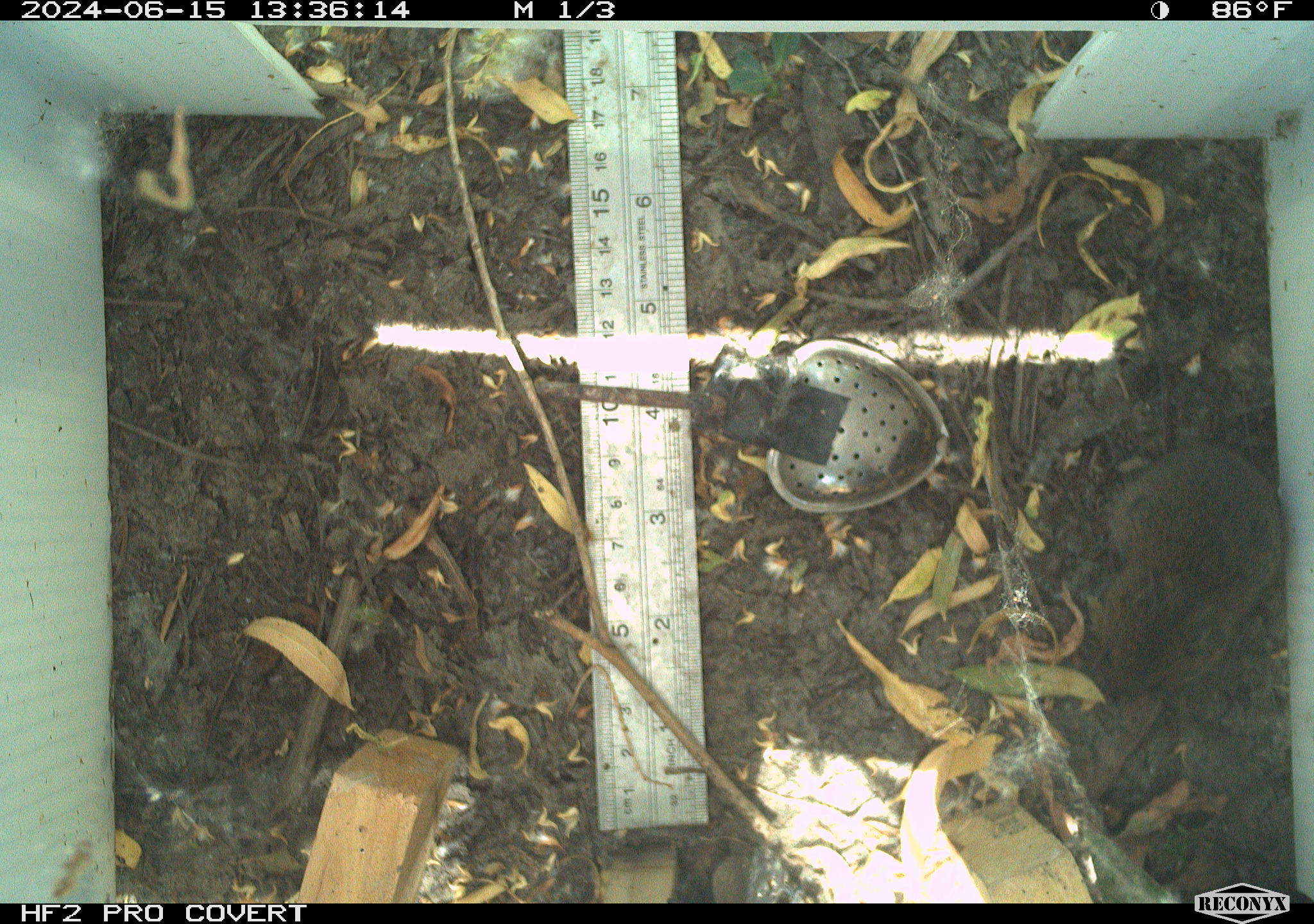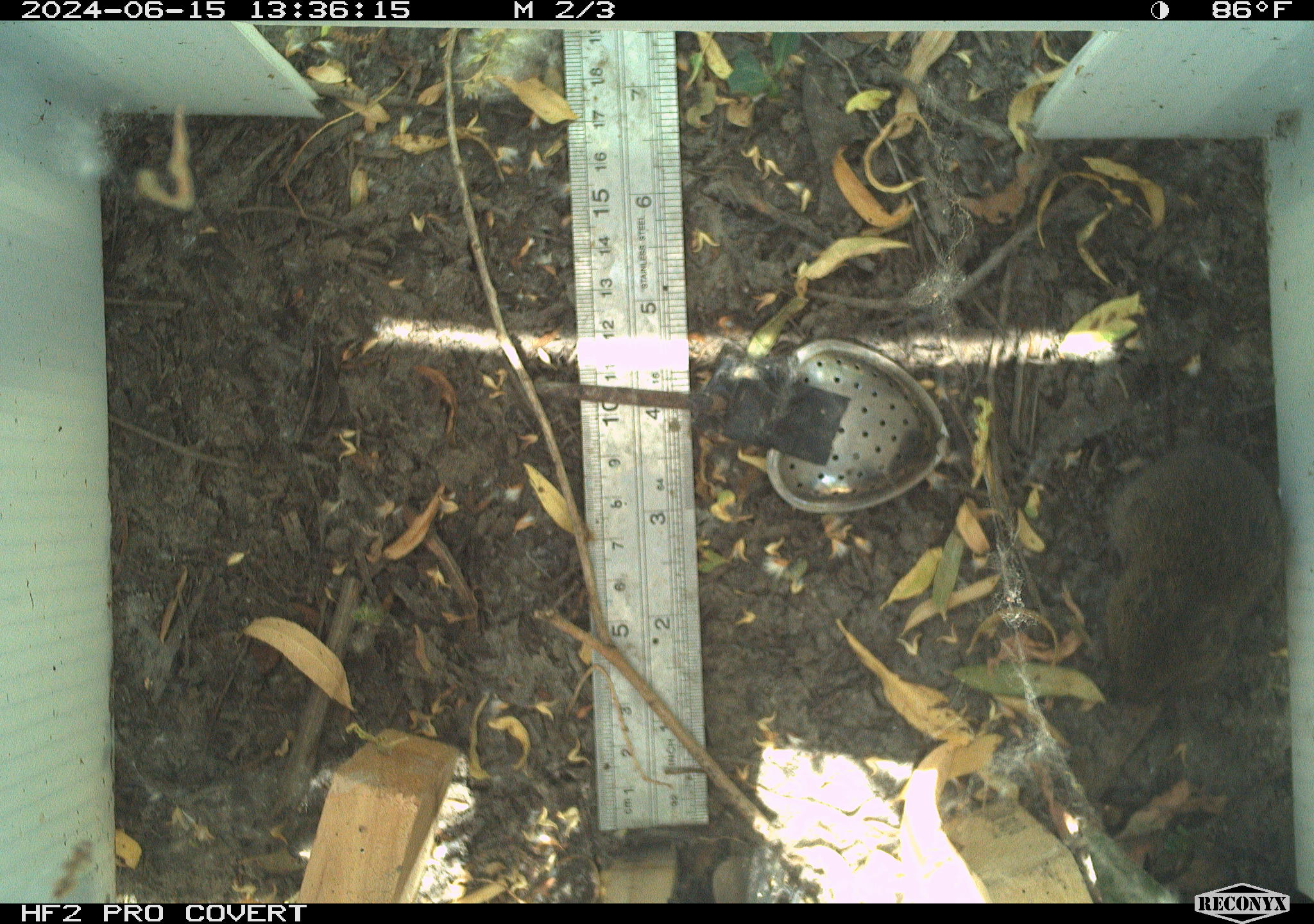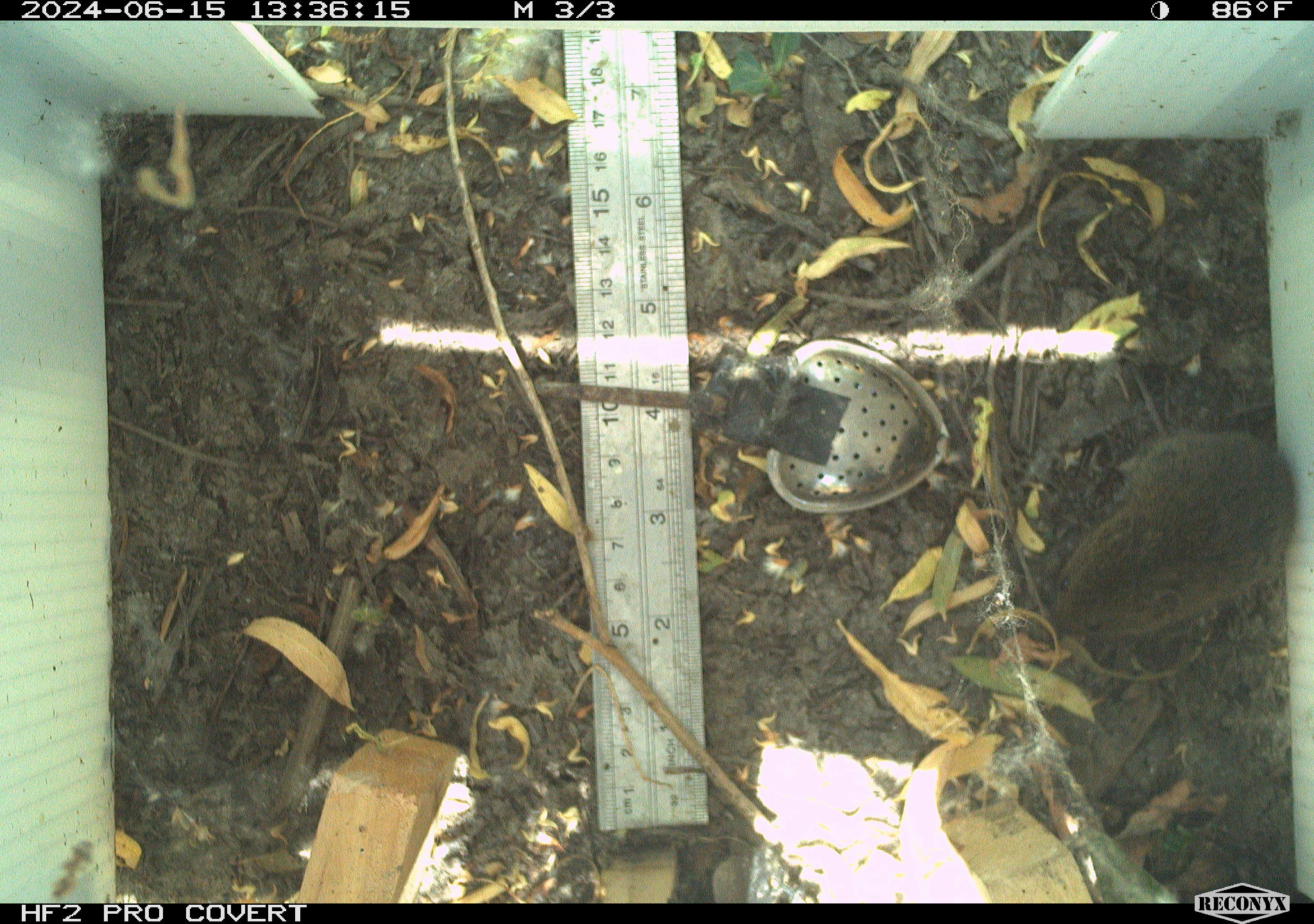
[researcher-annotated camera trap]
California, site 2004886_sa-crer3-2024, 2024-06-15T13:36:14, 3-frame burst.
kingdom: Animalia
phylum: Chordata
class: Mammalia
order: Rodentia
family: Cricetidae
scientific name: Arvicolinae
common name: voles, lemmings, and muskrats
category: arvicolinae subfamily